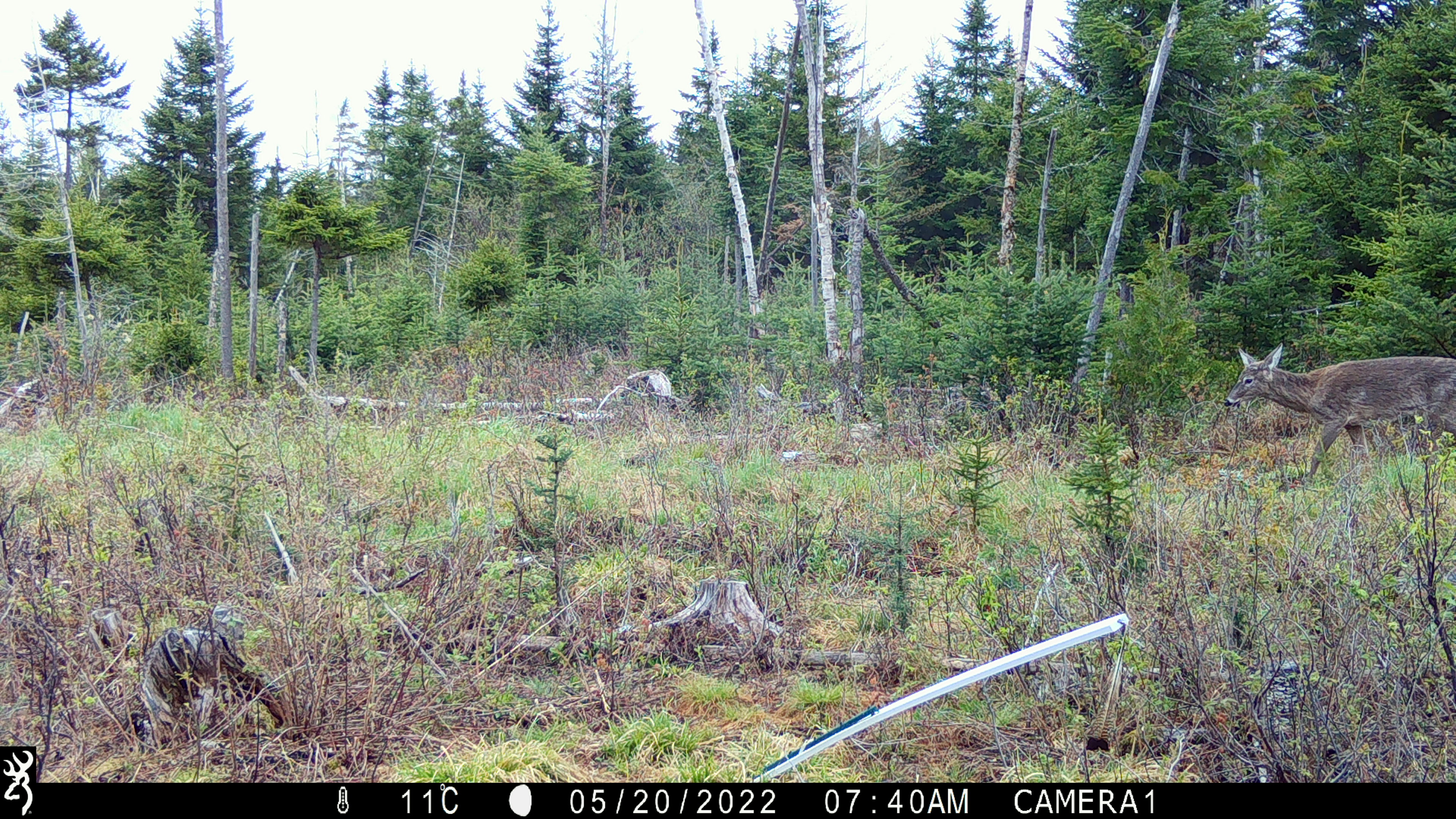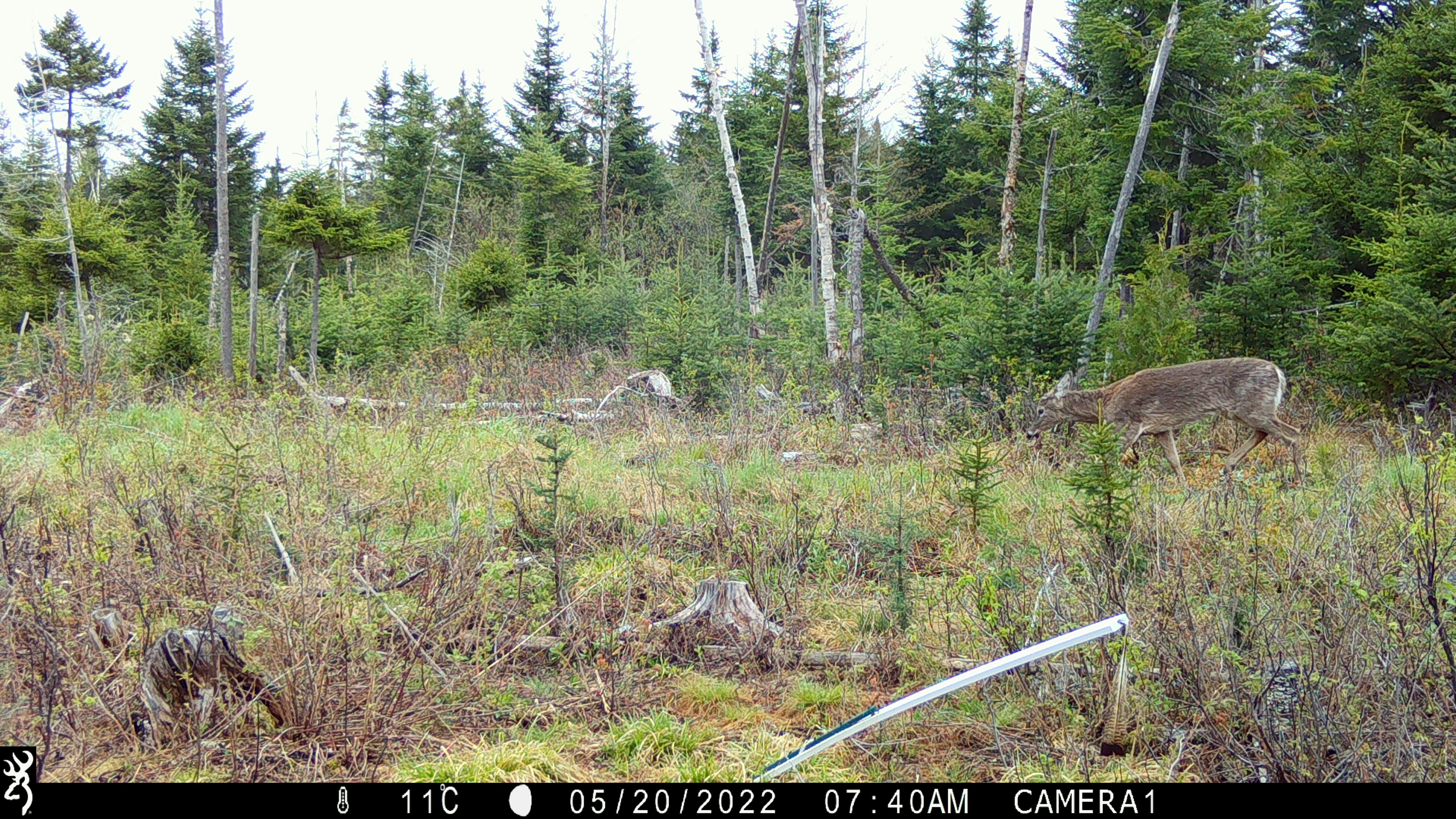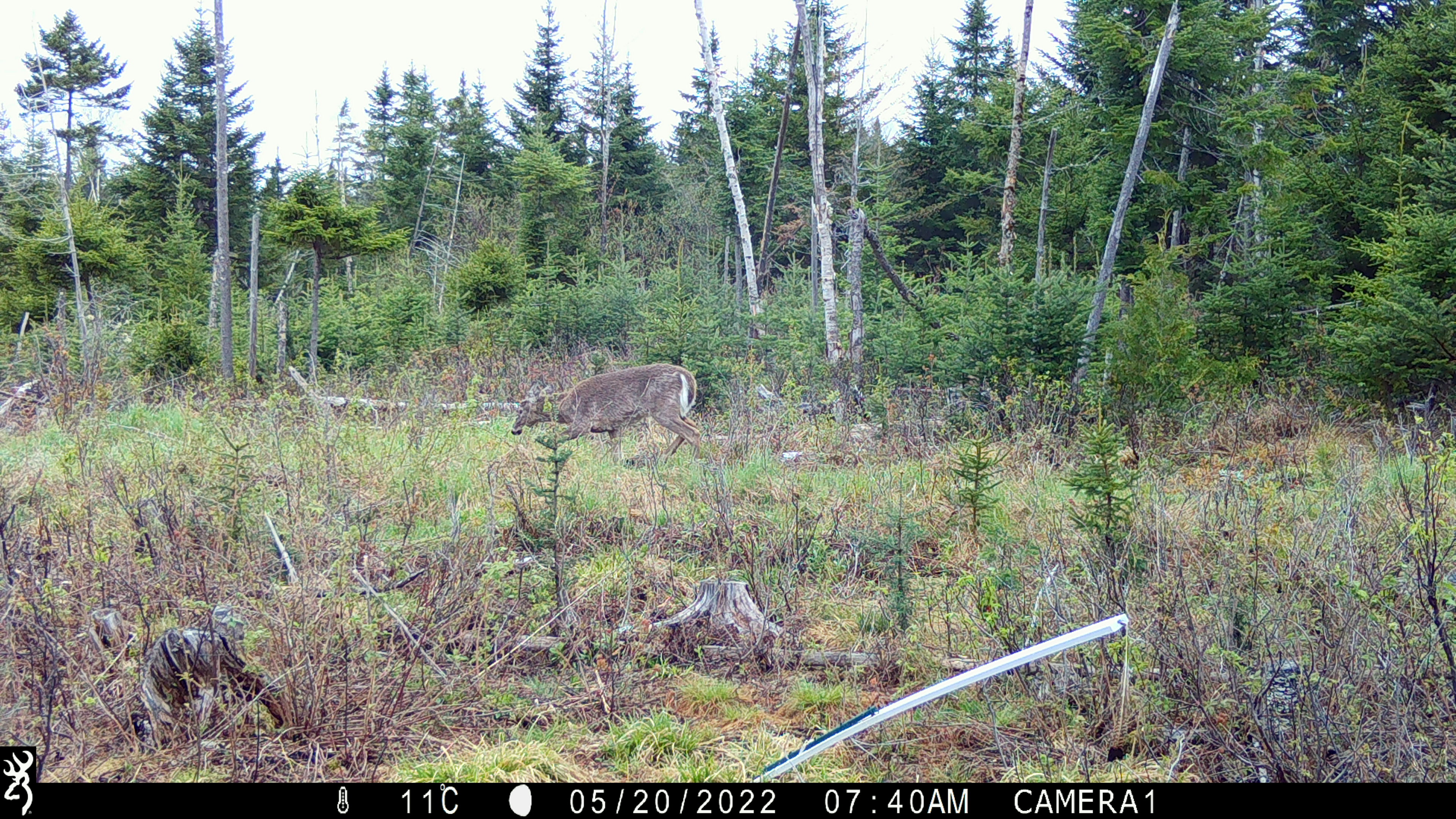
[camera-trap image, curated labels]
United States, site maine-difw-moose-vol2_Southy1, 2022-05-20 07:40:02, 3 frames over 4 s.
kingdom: Animalia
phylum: Chordata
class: Mammalia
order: Artiodactyla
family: Cervidae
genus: Odocoileus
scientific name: Odocoileus virginianus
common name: white-tailed deer